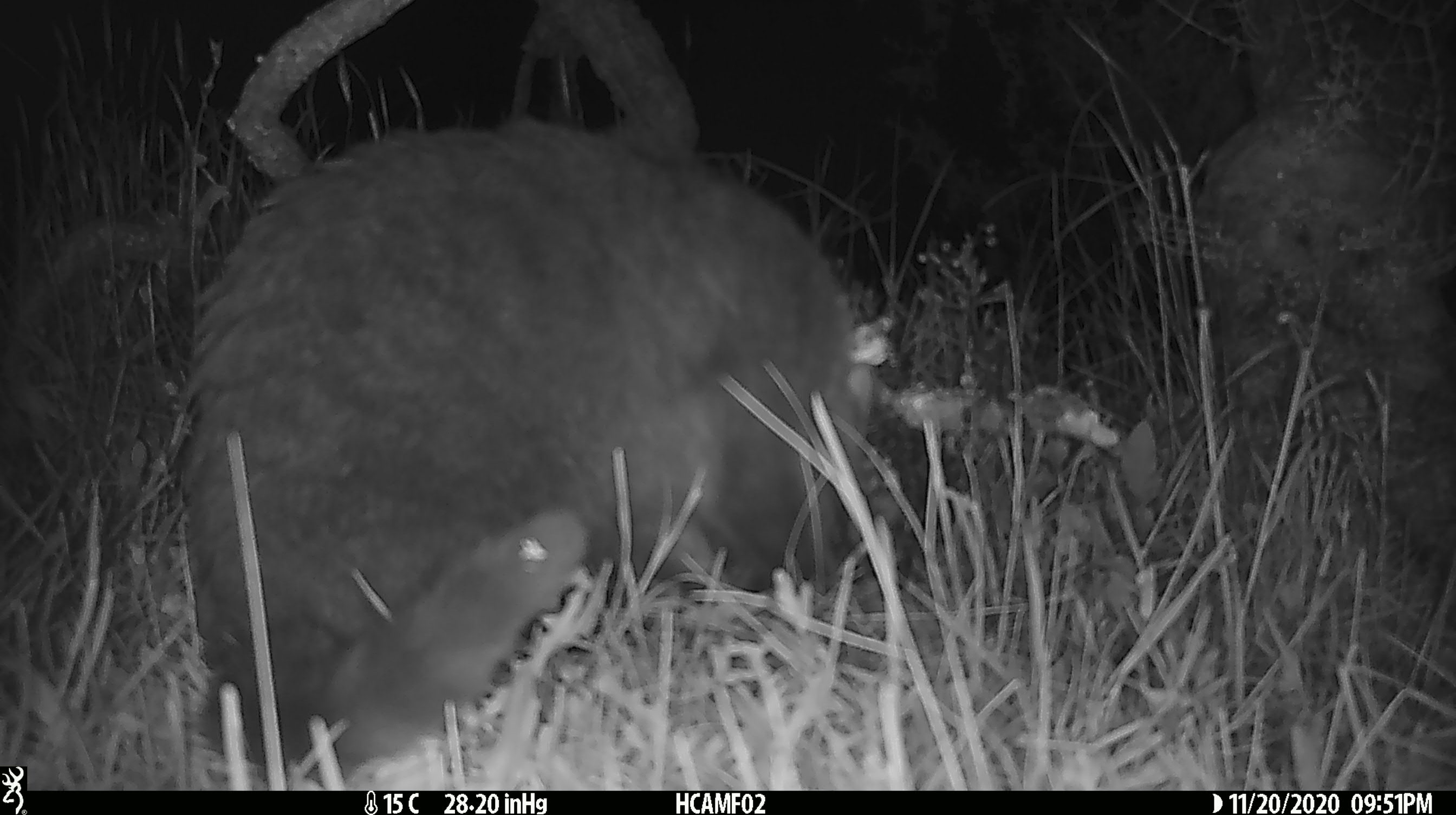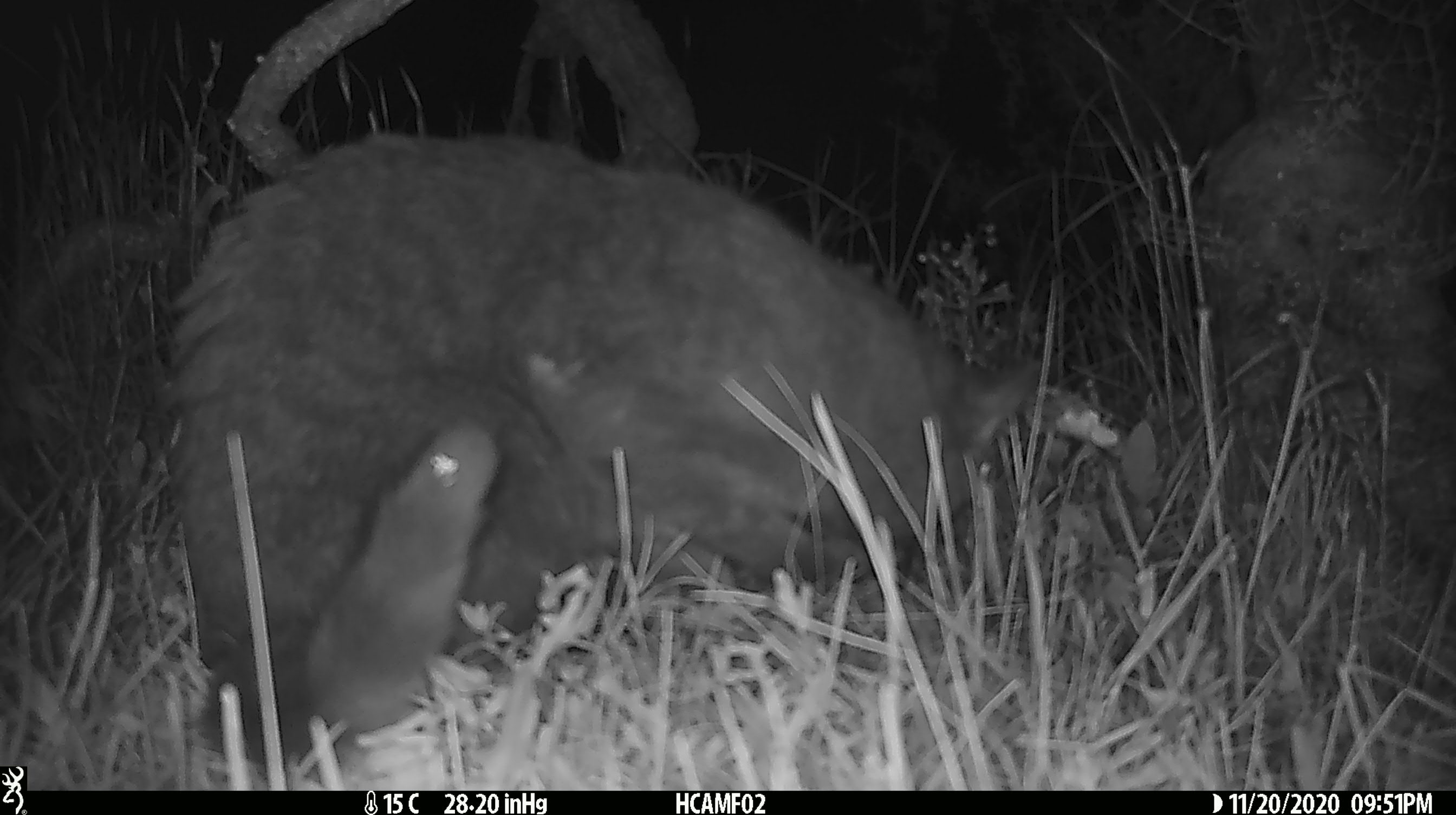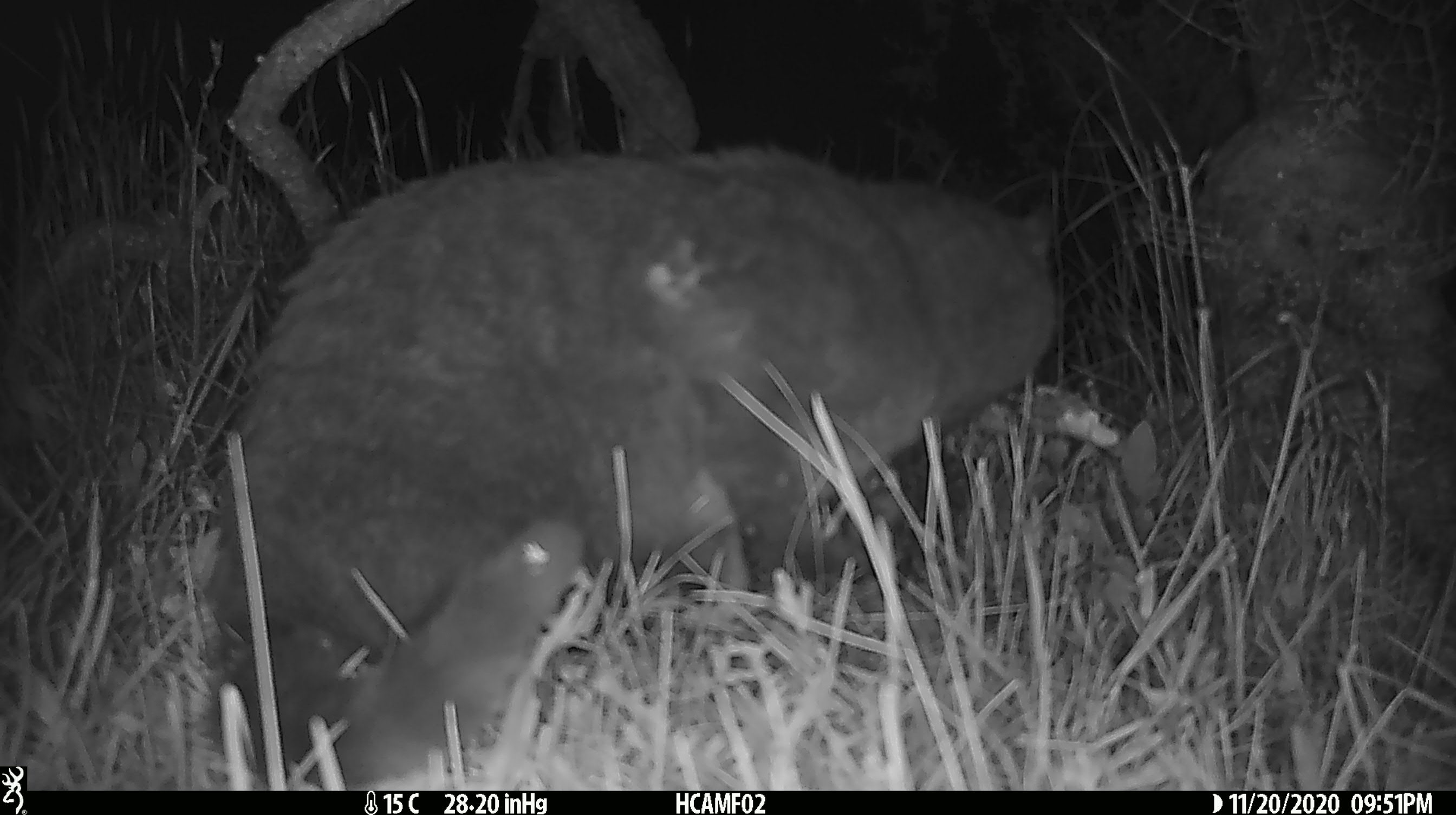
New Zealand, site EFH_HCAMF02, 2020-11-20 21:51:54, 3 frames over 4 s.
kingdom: Animalia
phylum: Chordata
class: Mammalia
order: Carnivora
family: Felidae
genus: Felis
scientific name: Felis catus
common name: domestic cat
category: cat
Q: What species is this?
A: Cat (domestic cat) (Felis catus).